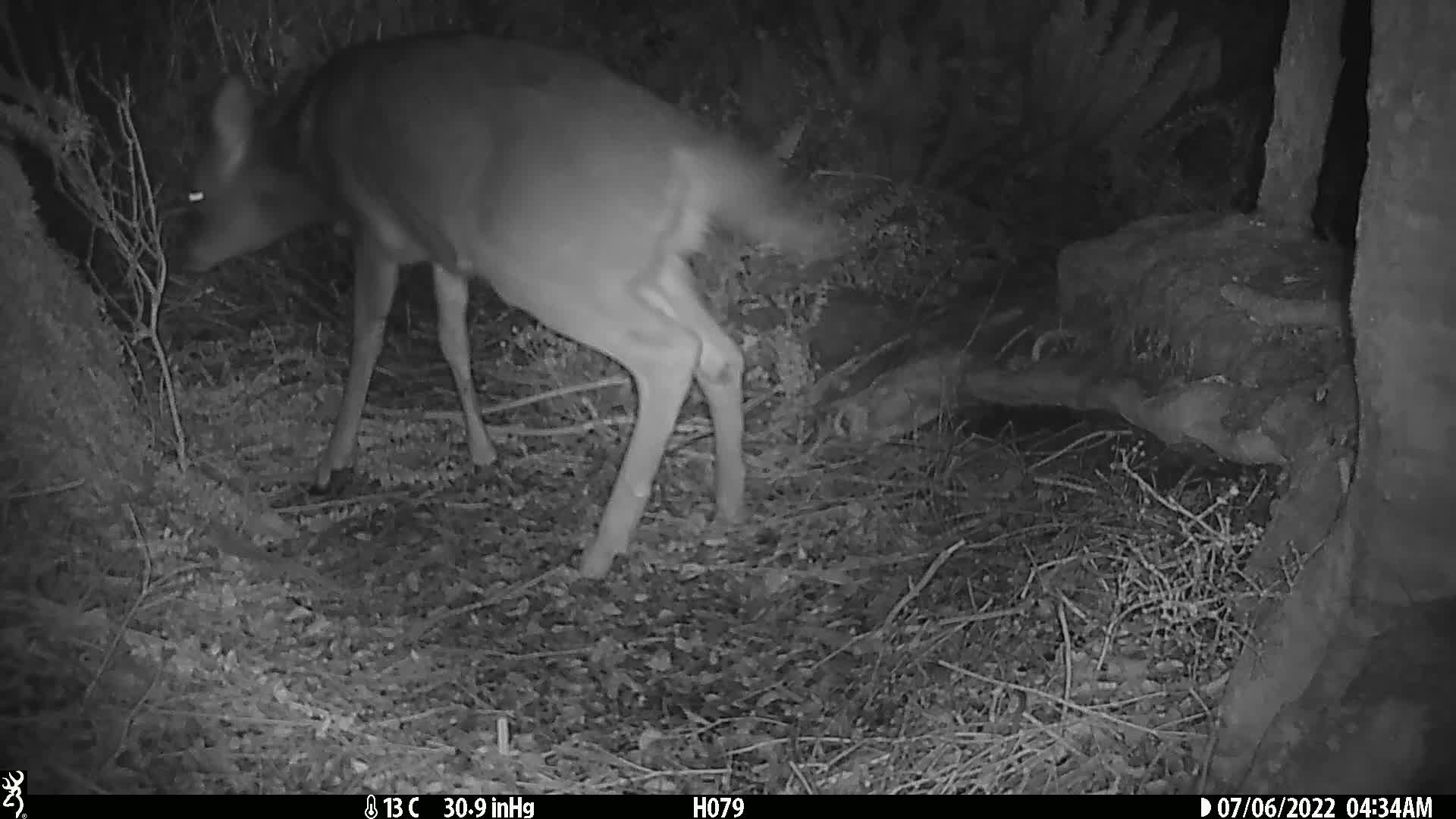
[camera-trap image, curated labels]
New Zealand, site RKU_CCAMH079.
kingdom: Animalia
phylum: Chordata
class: Mammalia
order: Artiodactyla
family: Cervidae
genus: Odocoileus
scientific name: Odocoileus virginianus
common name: white-tailed deer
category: white tailed deer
White tailed deer (white-tailed deer) (Odocoileus virginianus).